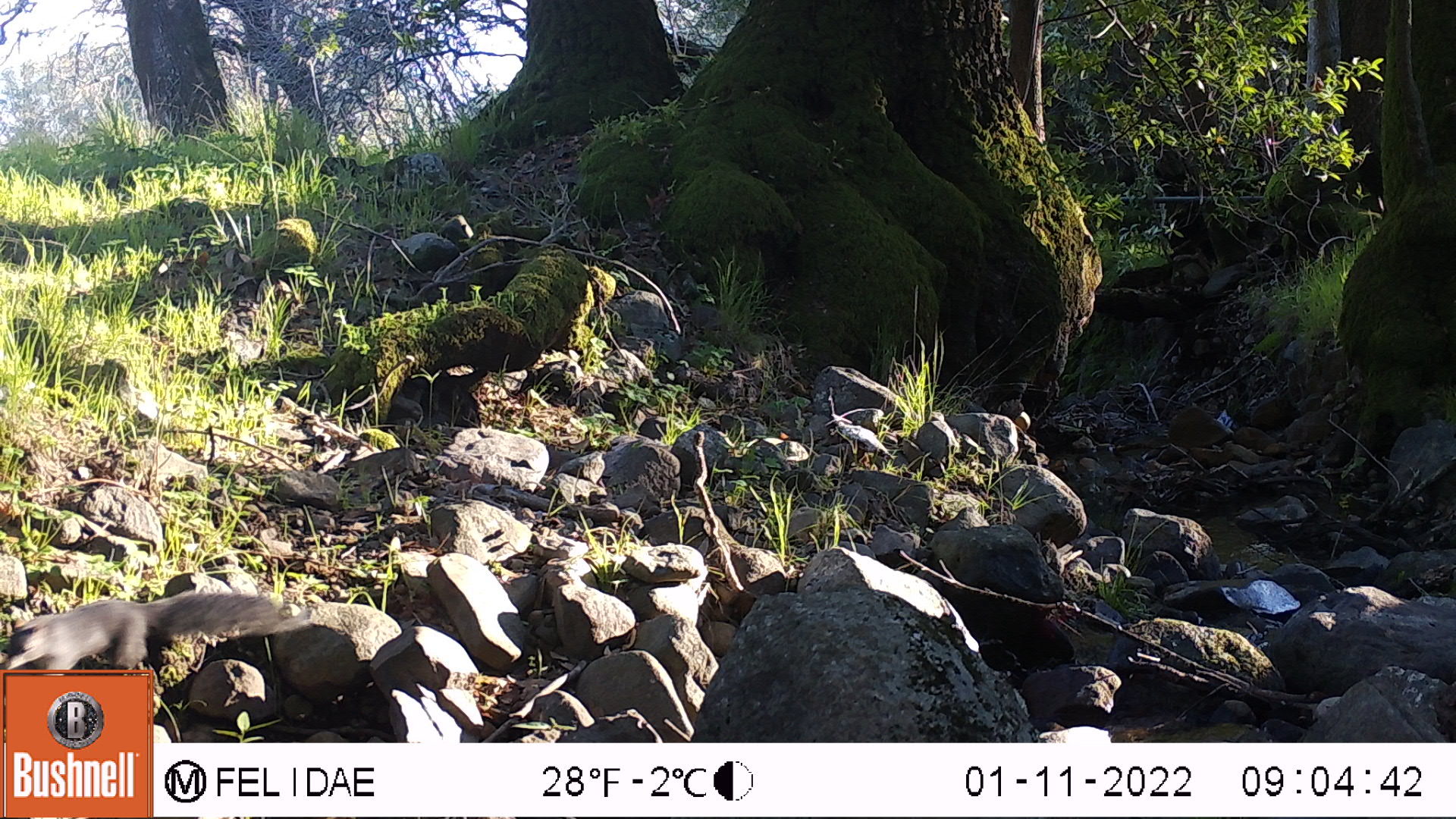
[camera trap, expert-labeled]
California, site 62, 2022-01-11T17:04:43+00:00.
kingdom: Animalia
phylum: Chordata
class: Mammalia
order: Rodentia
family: Sciuridae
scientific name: Sciuridae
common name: squirrel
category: unknown squirrel